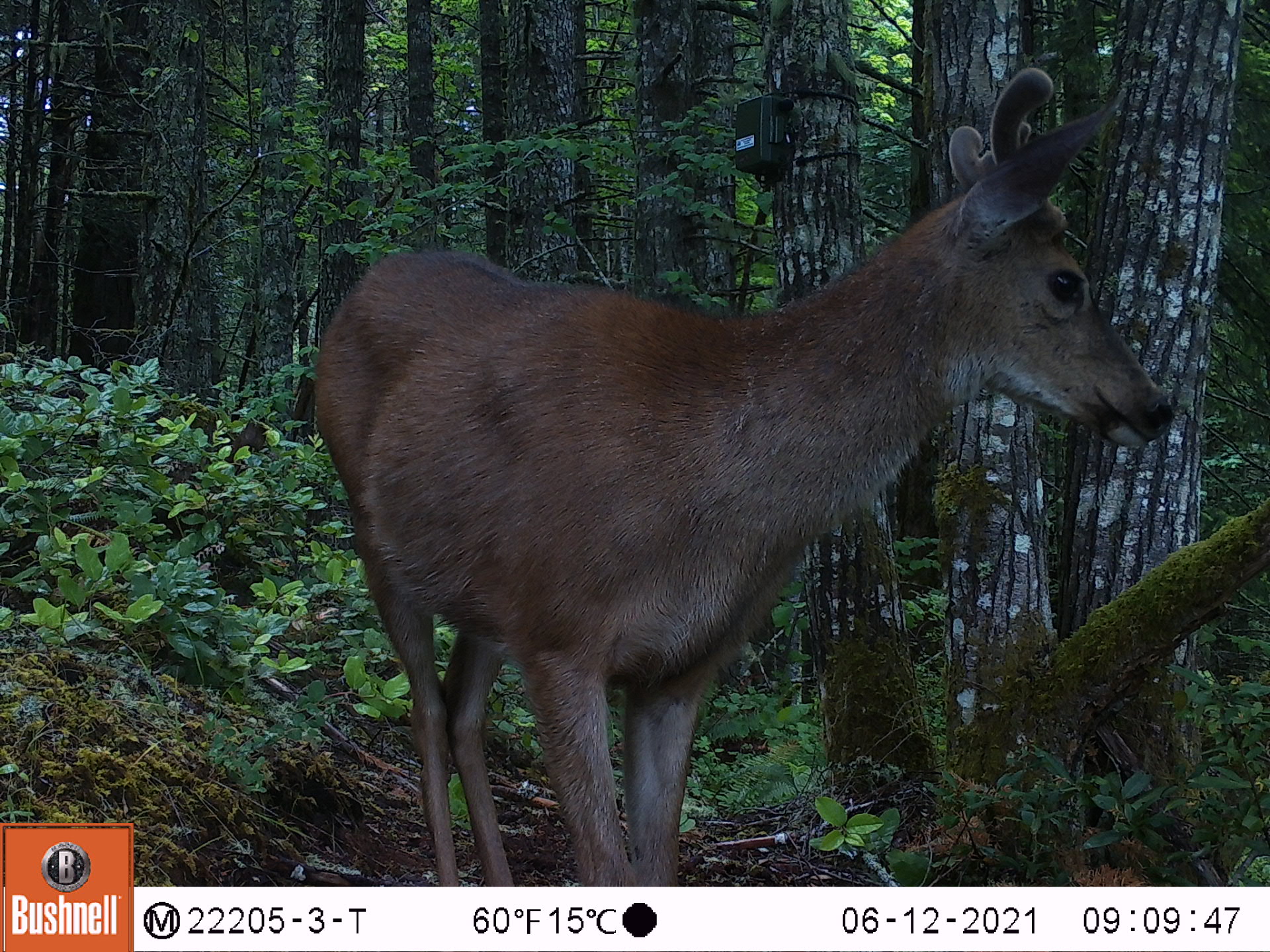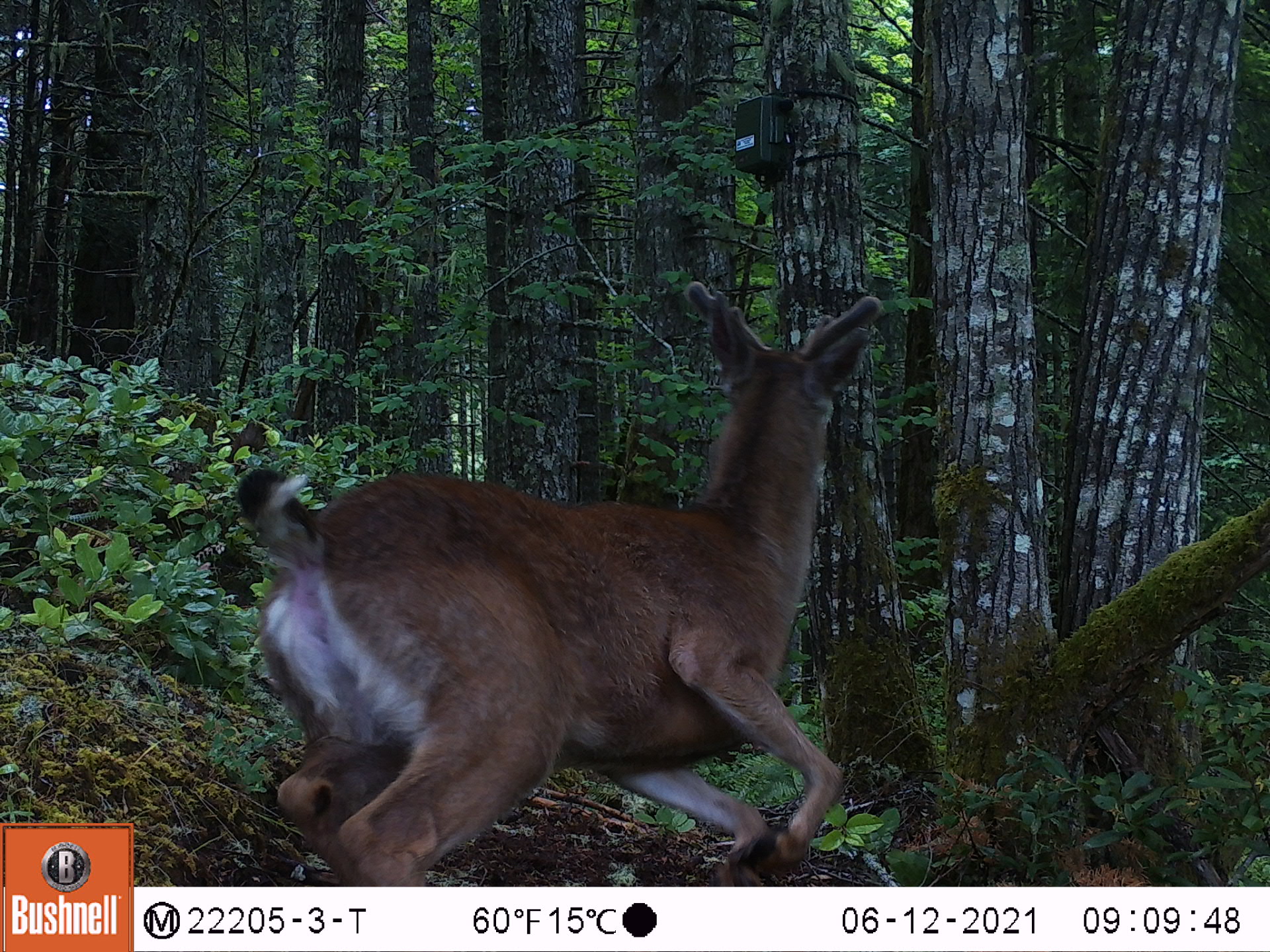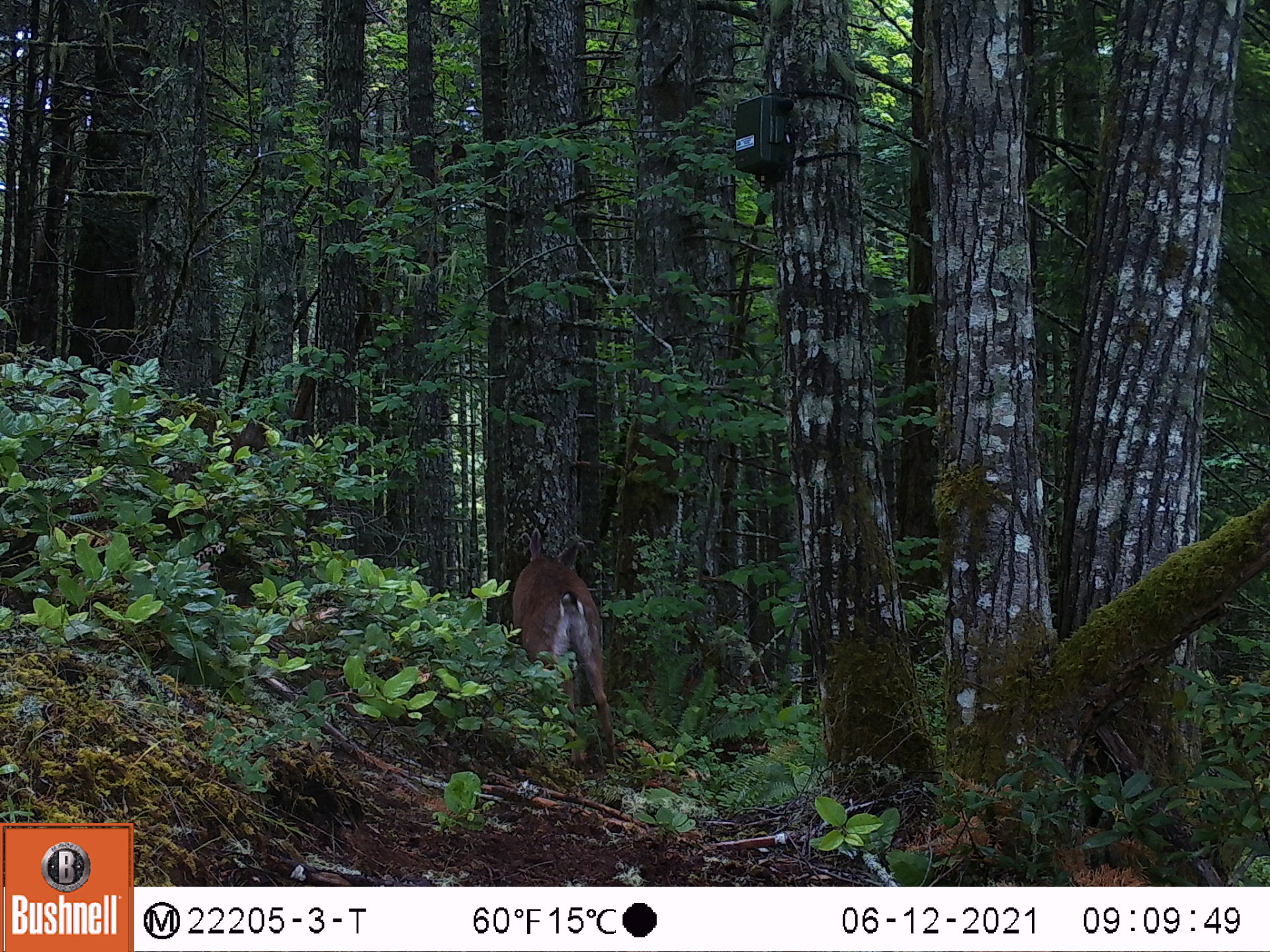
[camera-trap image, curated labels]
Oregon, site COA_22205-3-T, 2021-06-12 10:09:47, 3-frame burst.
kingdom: Animalia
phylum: Chordata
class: Mammalia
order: Artiodactyla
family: Cervidae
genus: Odocoileus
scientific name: Odocoileus hemionus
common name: black-tailed deer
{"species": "black-tailed deer (Odocoileus hemionus)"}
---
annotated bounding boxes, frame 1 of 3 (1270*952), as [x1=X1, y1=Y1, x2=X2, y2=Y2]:
black-tailed deer: [x1=280, y1=47, x2=1190, y2=885]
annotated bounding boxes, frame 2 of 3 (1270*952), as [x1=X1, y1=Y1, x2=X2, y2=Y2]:
black-tailed deer: [x1=194, y1=262, x2=915, y2=885]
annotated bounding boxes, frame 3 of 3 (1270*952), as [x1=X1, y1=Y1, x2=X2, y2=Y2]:
black-tailed deer: [x1=478, y1=513, x2=647, y2=787]